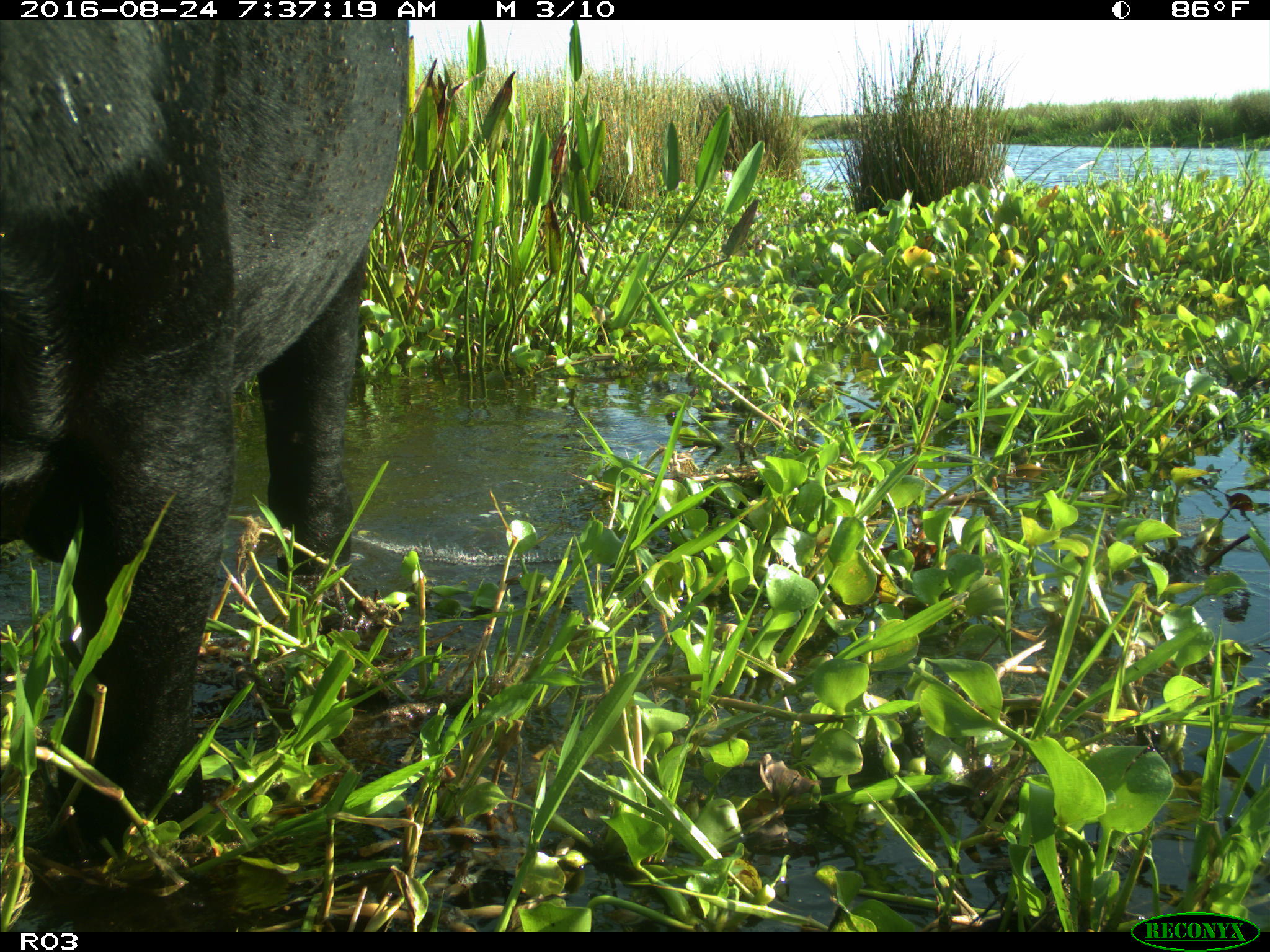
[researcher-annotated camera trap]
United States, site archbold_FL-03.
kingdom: Animalia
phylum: Chordata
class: Mammalia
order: Artiodactyla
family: Bovidae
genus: Bos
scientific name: Bos taurus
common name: domestic cow